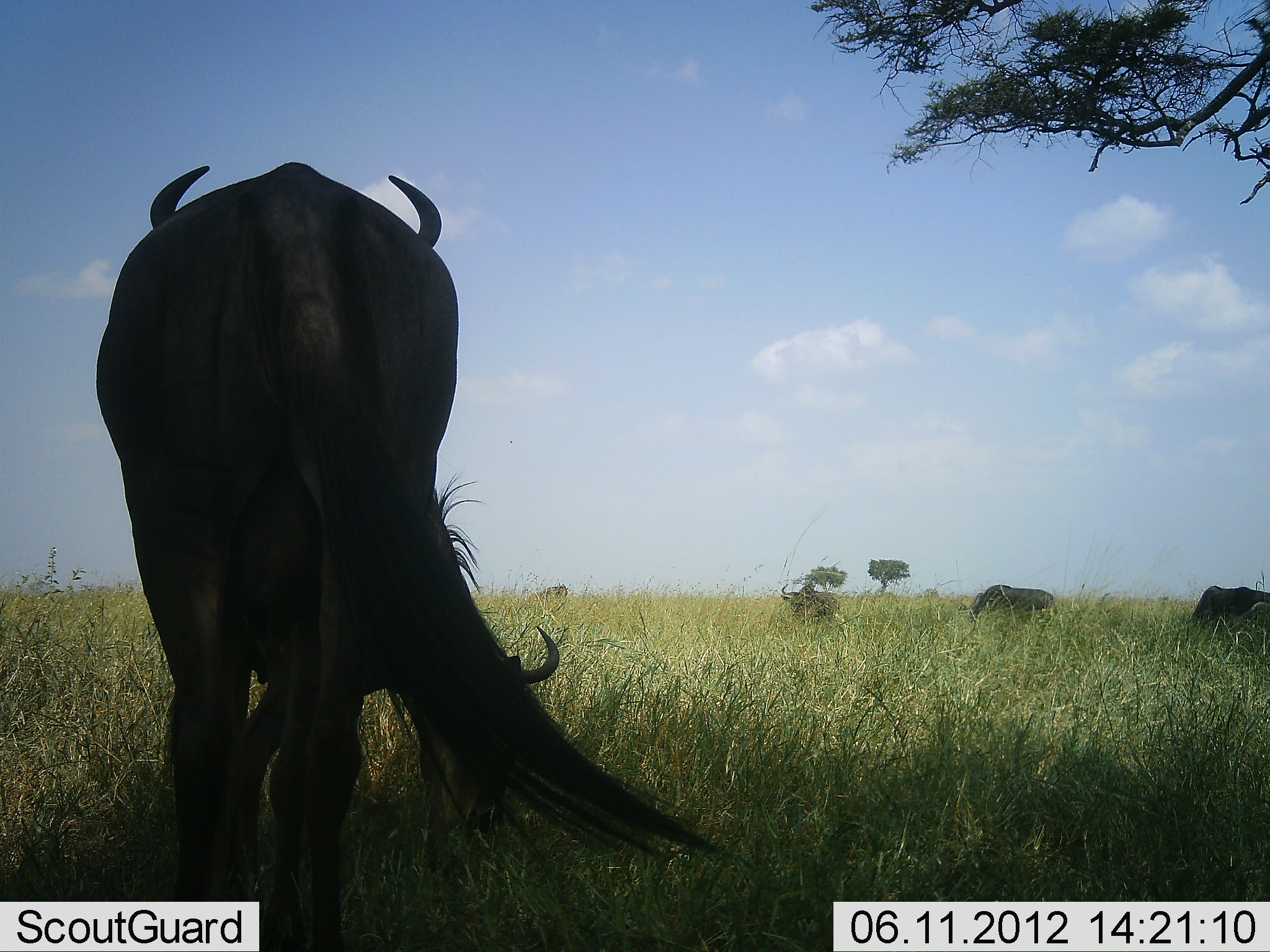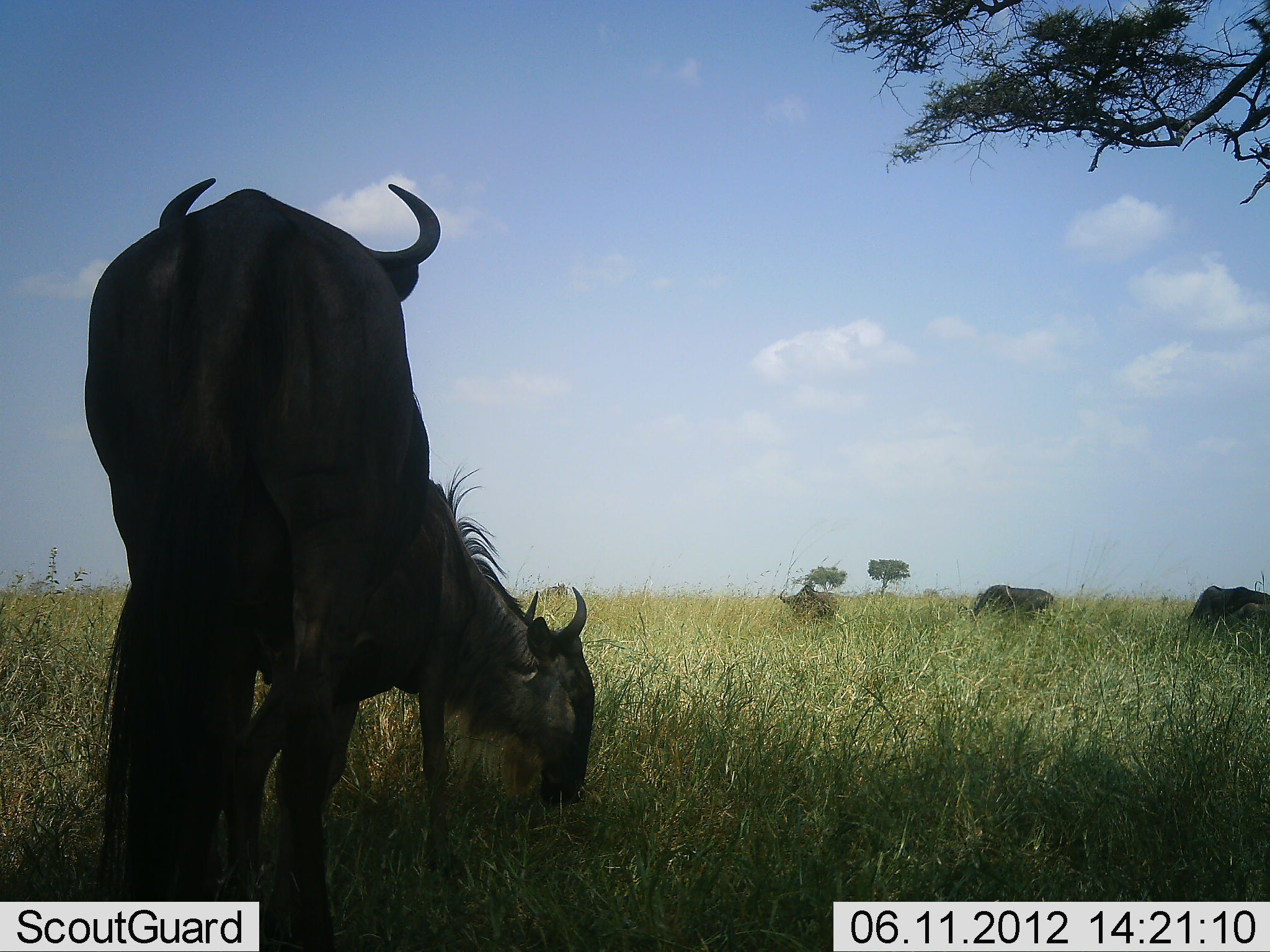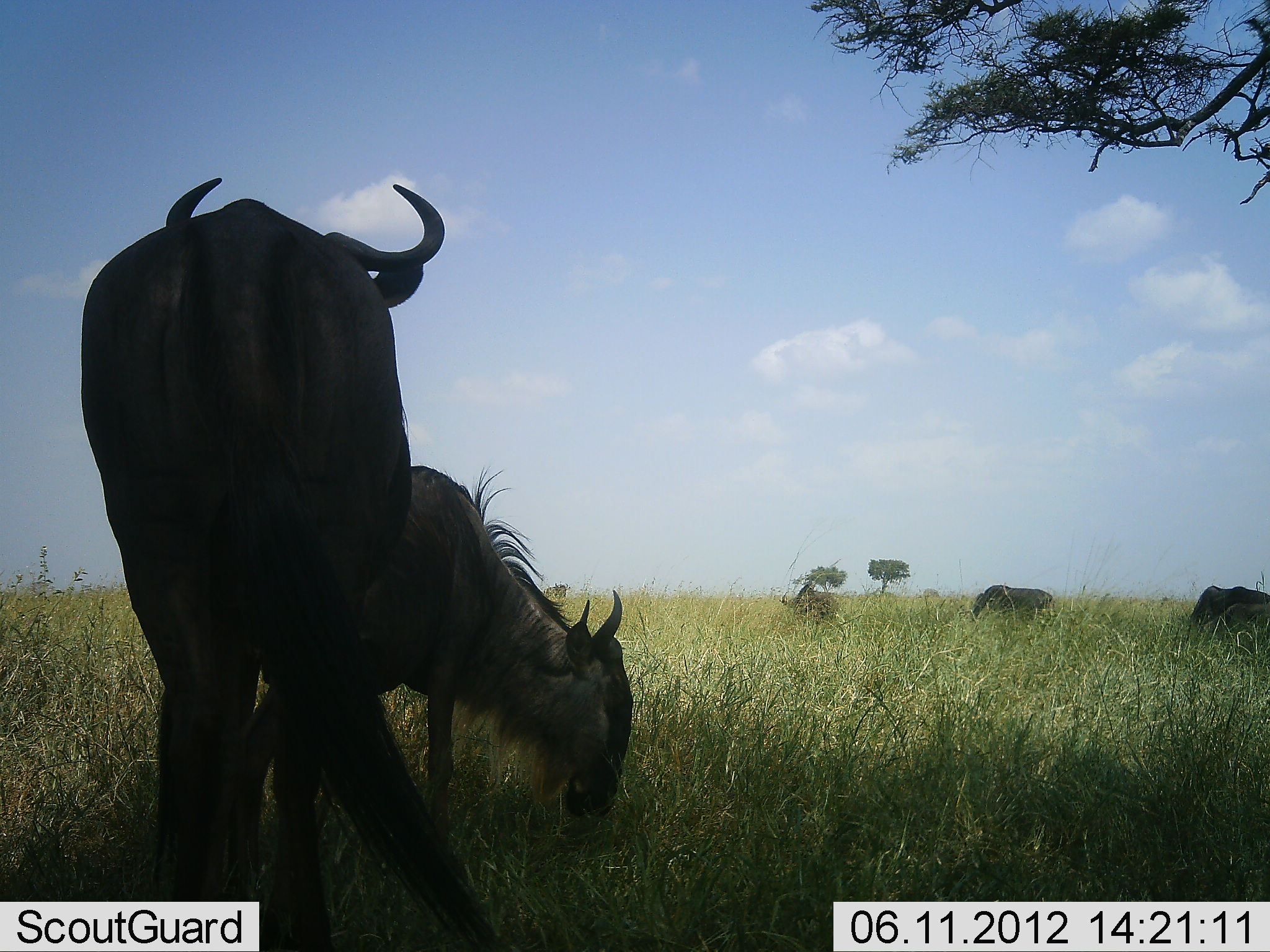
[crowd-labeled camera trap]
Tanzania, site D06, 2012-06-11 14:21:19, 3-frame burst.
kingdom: Animalia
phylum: Chordata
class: Mammalia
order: Artiodactyla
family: Bovidae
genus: Connochaetes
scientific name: Connochaetes taurinus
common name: blue wildebeest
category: wildebeest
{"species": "wildebeest (blue wildebeest) (Connochaetes taurinus)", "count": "5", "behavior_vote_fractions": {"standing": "80%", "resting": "20%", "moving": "20%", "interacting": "0%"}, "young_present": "0%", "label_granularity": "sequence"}